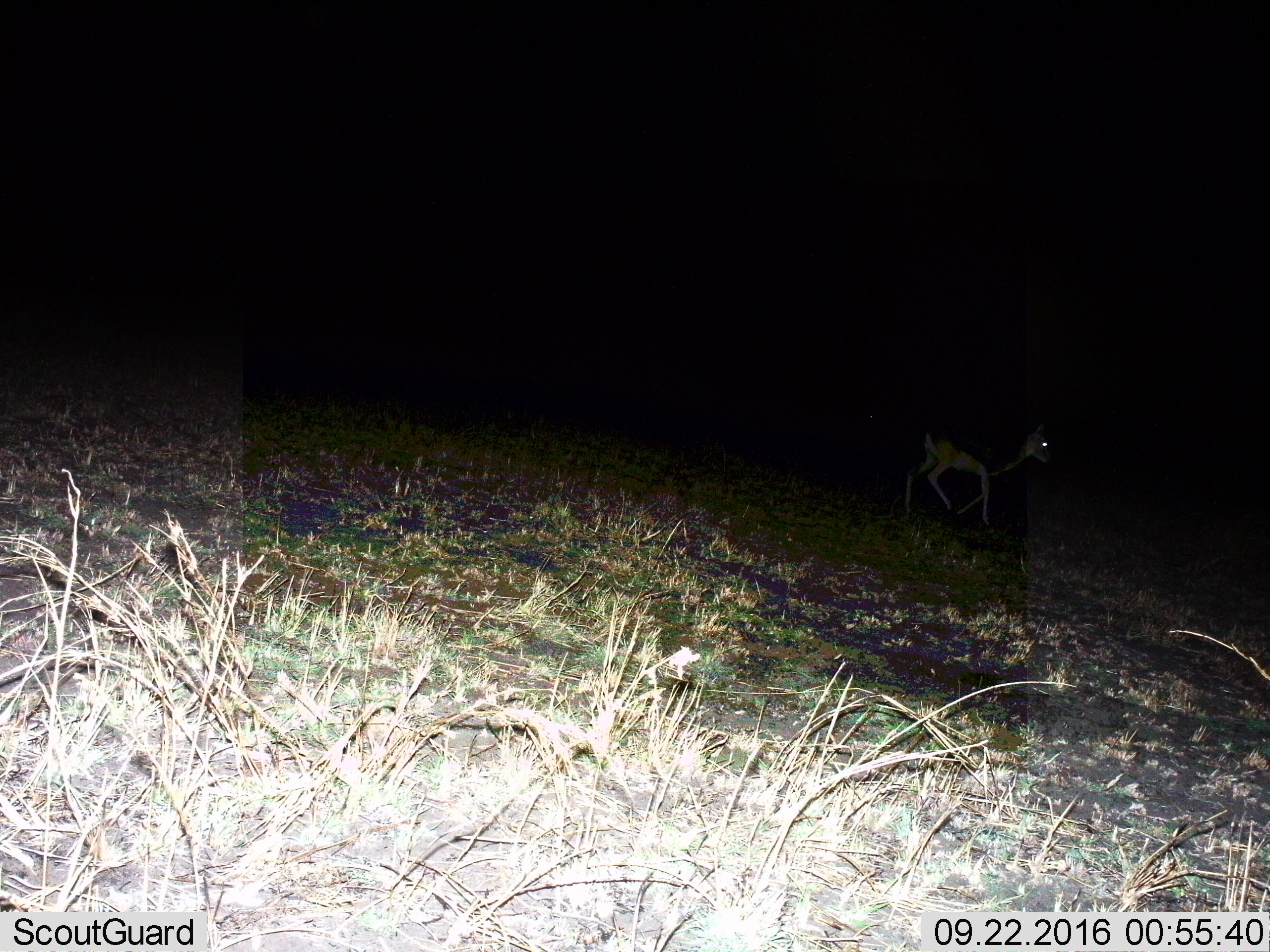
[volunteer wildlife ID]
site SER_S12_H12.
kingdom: Animalia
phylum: Chordata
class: Mammalia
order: Artiodactyla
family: Bovidae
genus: Eudorcas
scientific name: Eudorcas thomsonii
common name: thomson's gazelle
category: gazellethomsons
Gazellethomsons (thomson's gazelle) (Eudorcas thomsonii), count 1. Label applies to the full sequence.